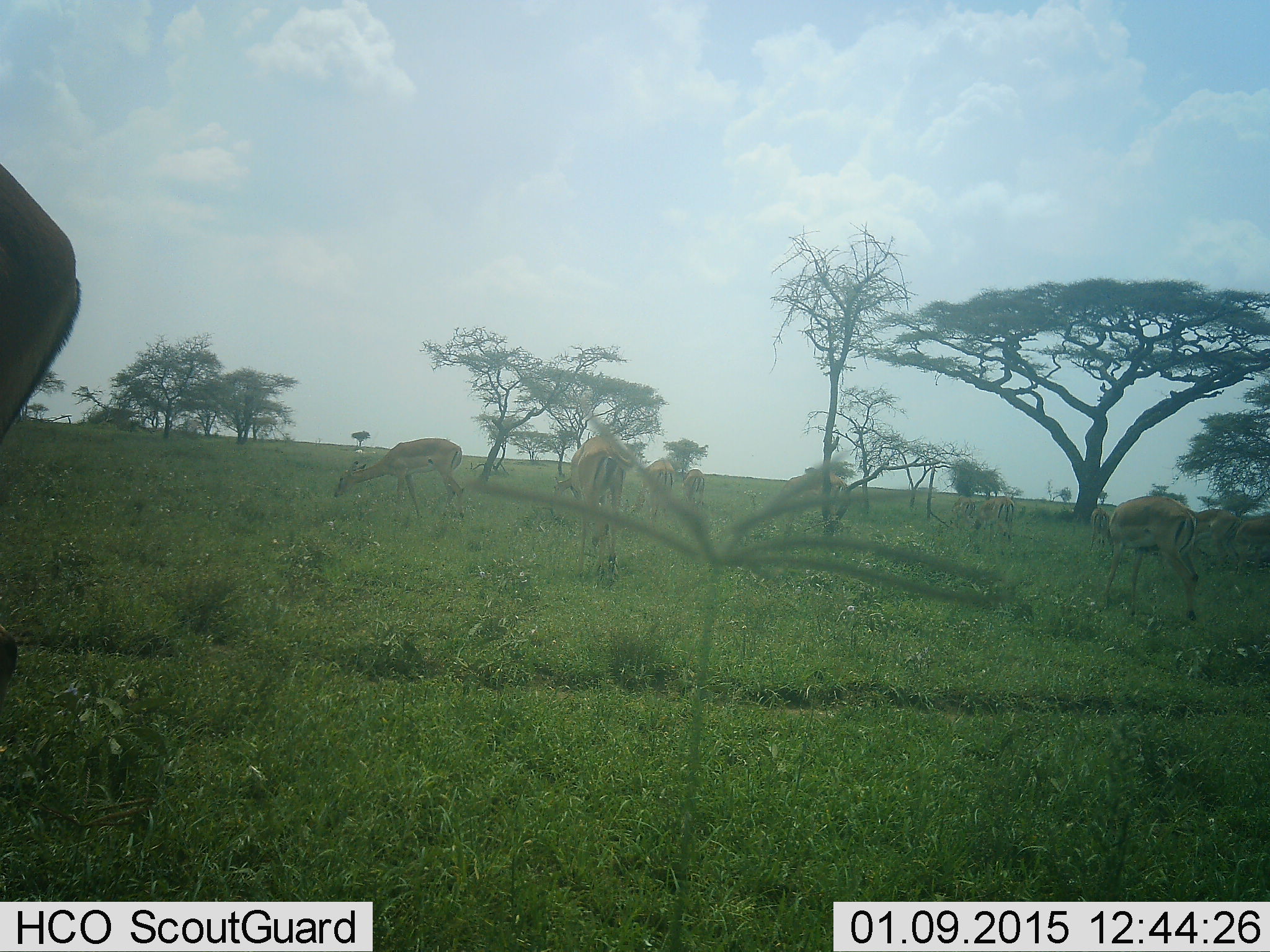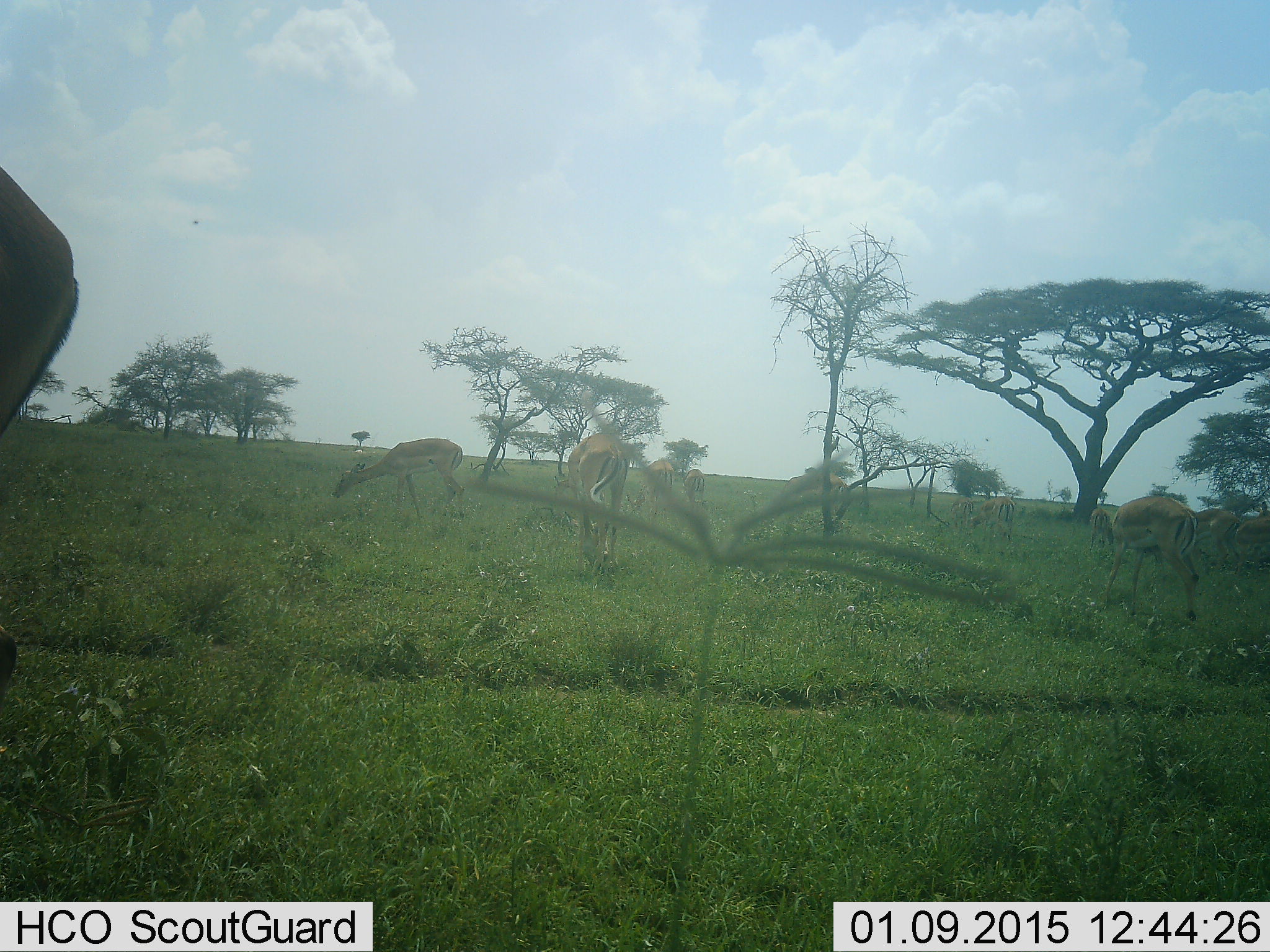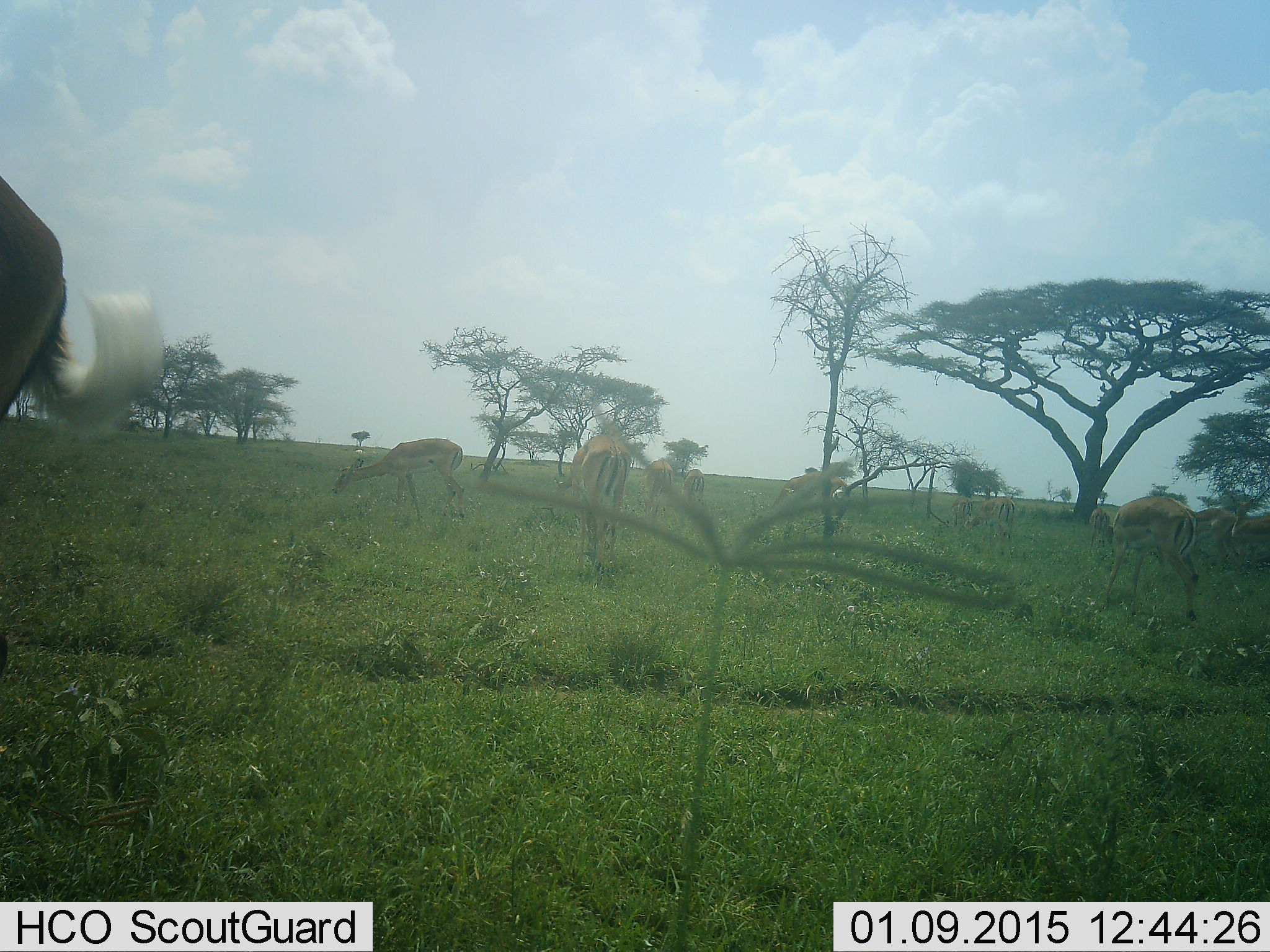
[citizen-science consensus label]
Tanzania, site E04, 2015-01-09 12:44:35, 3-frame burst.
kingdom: Animalia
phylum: Chordata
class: Mammalia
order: Artiodactyla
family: Bovidae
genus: Aepyceros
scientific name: Aepyceros melampus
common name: impala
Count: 10.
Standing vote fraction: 30%.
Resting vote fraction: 0%.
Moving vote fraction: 20%.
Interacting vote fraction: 0%.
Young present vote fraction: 10%.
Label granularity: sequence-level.